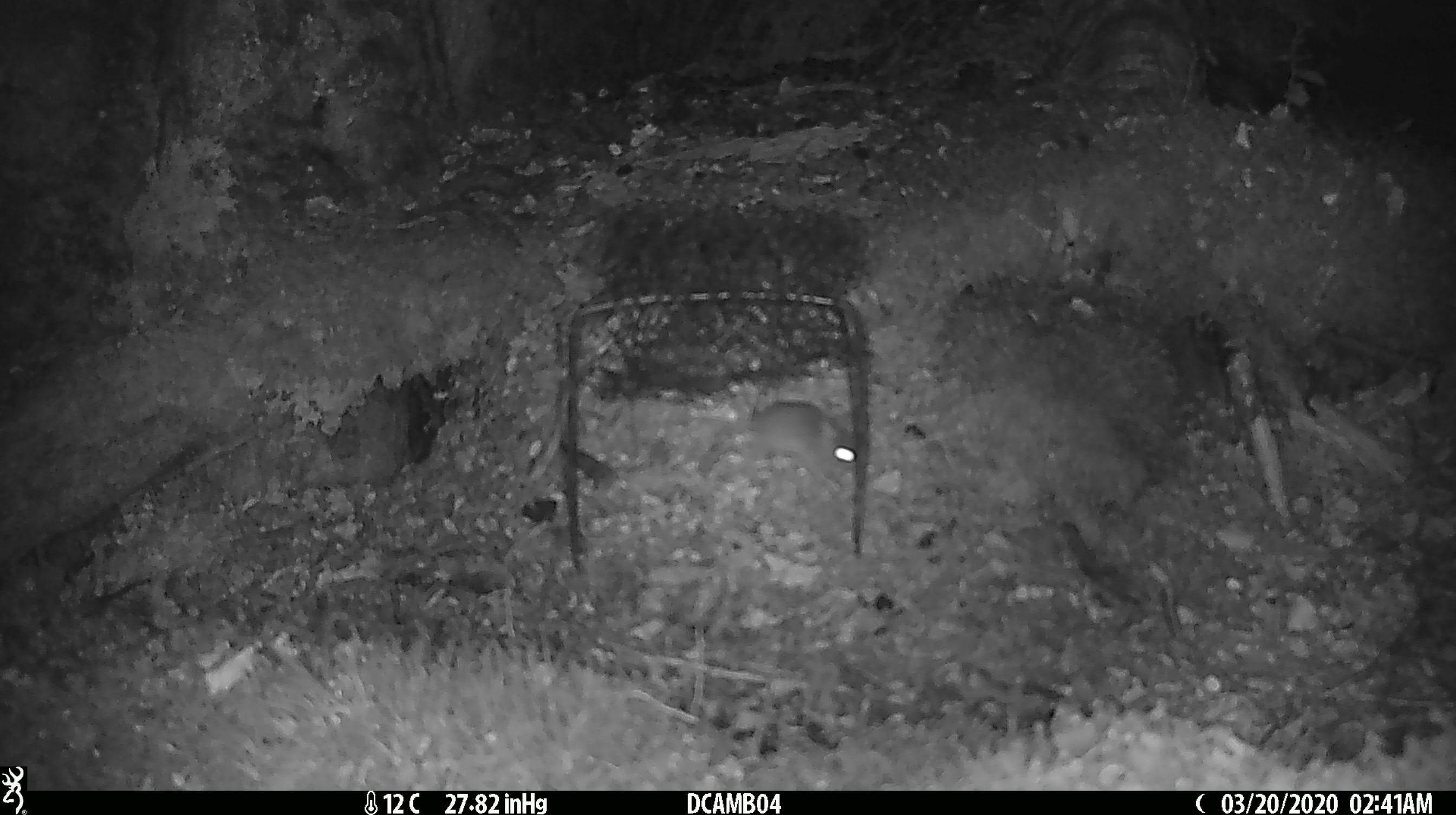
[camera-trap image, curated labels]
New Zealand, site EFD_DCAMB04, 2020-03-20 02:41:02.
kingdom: Animalia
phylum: Chordata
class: Mammalia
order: Rodentia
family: Muridae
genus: Mus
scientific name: Mus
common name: mouse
Mouse (Mus).